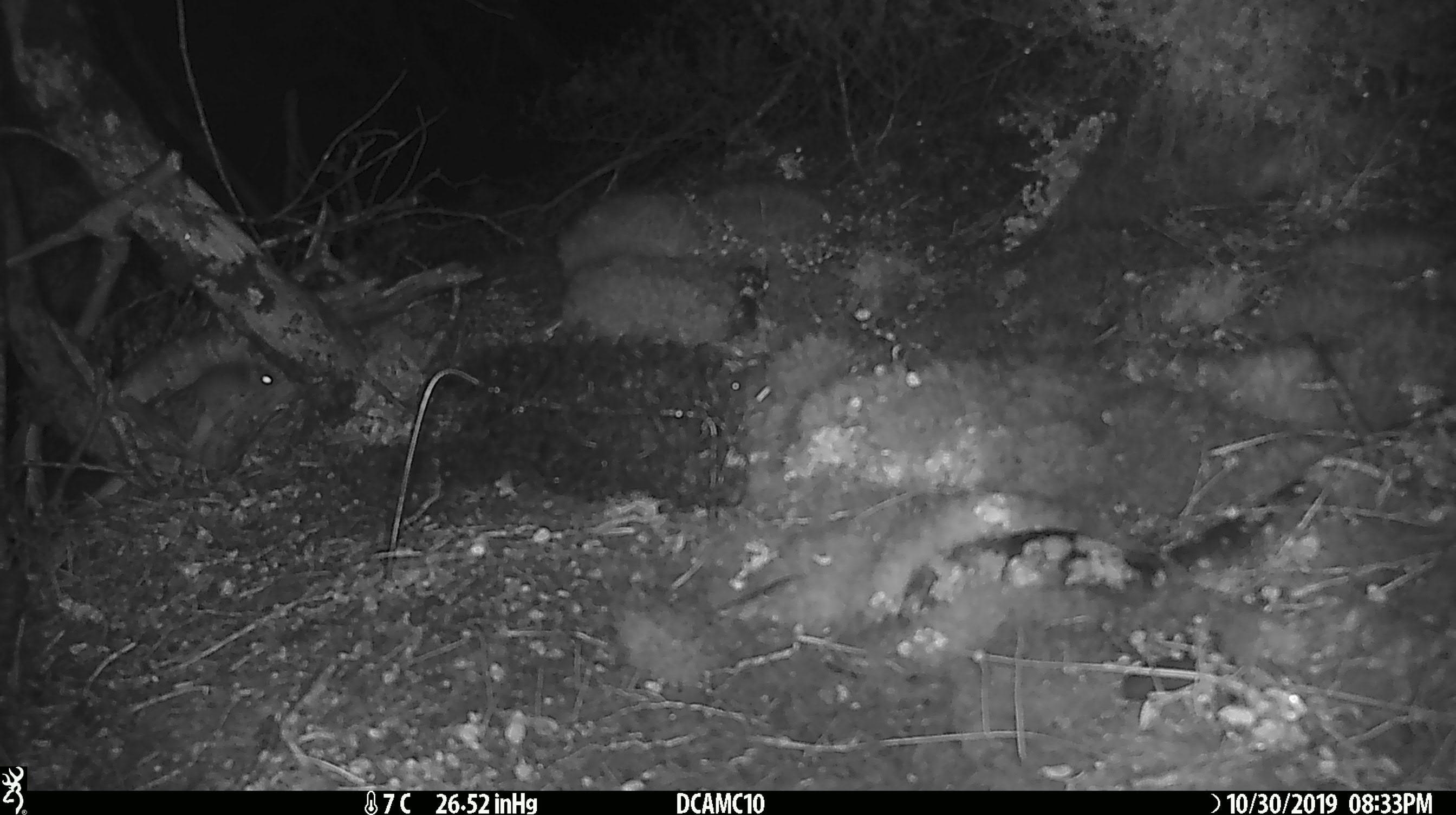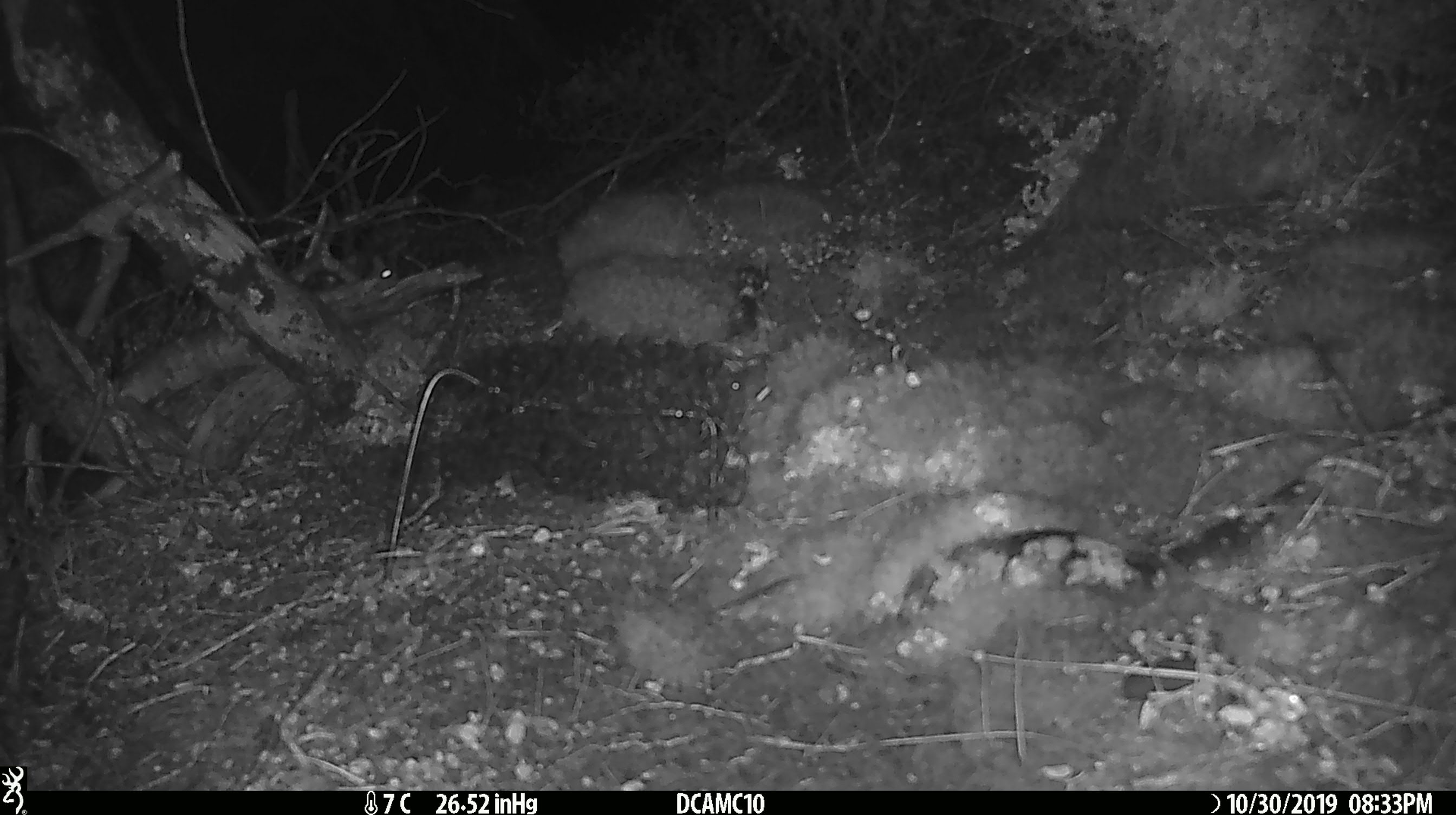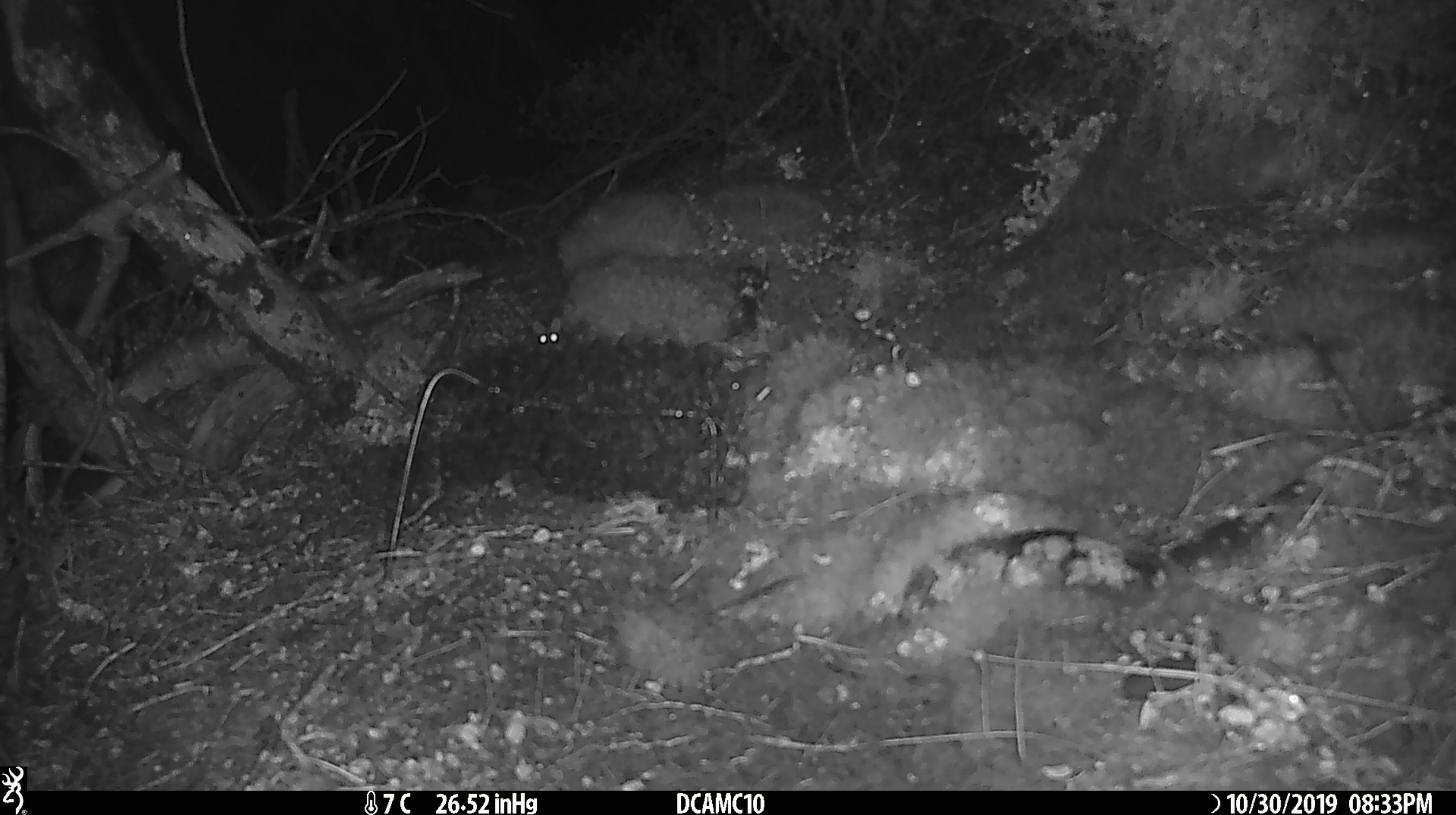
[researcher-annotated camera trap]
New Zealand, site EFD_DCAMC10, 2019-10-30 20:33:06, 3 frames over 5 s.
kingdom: Animalia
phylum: Chordata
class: Mammalia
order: Rodentia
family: Muridae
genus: Mus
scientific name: Mus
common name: mouse